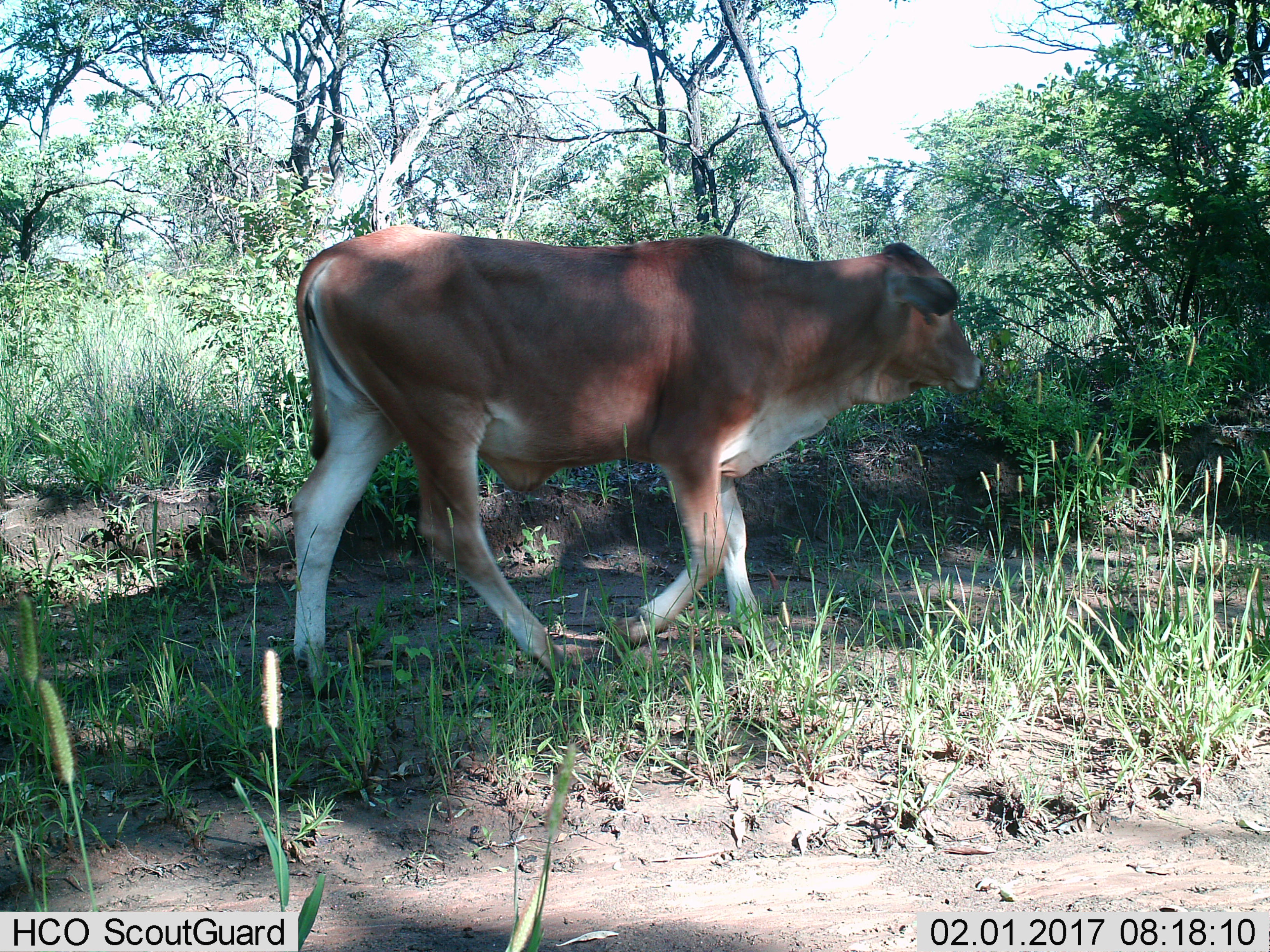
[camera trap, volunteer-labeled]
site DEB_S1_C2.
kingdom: Animalia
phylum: Chordata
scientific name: Vertebrata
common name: domestic animal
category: domesticanimal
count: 1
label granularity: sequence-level